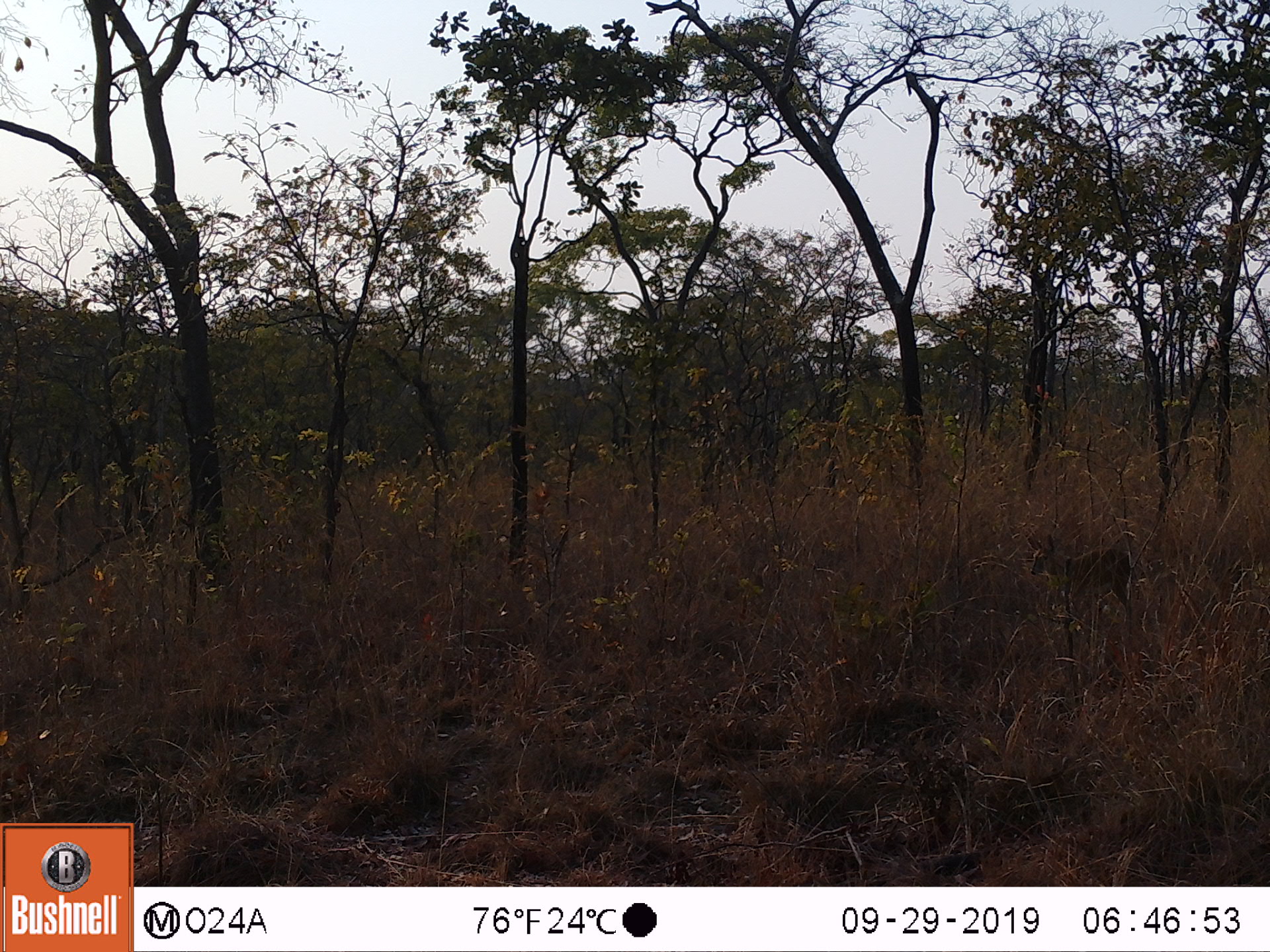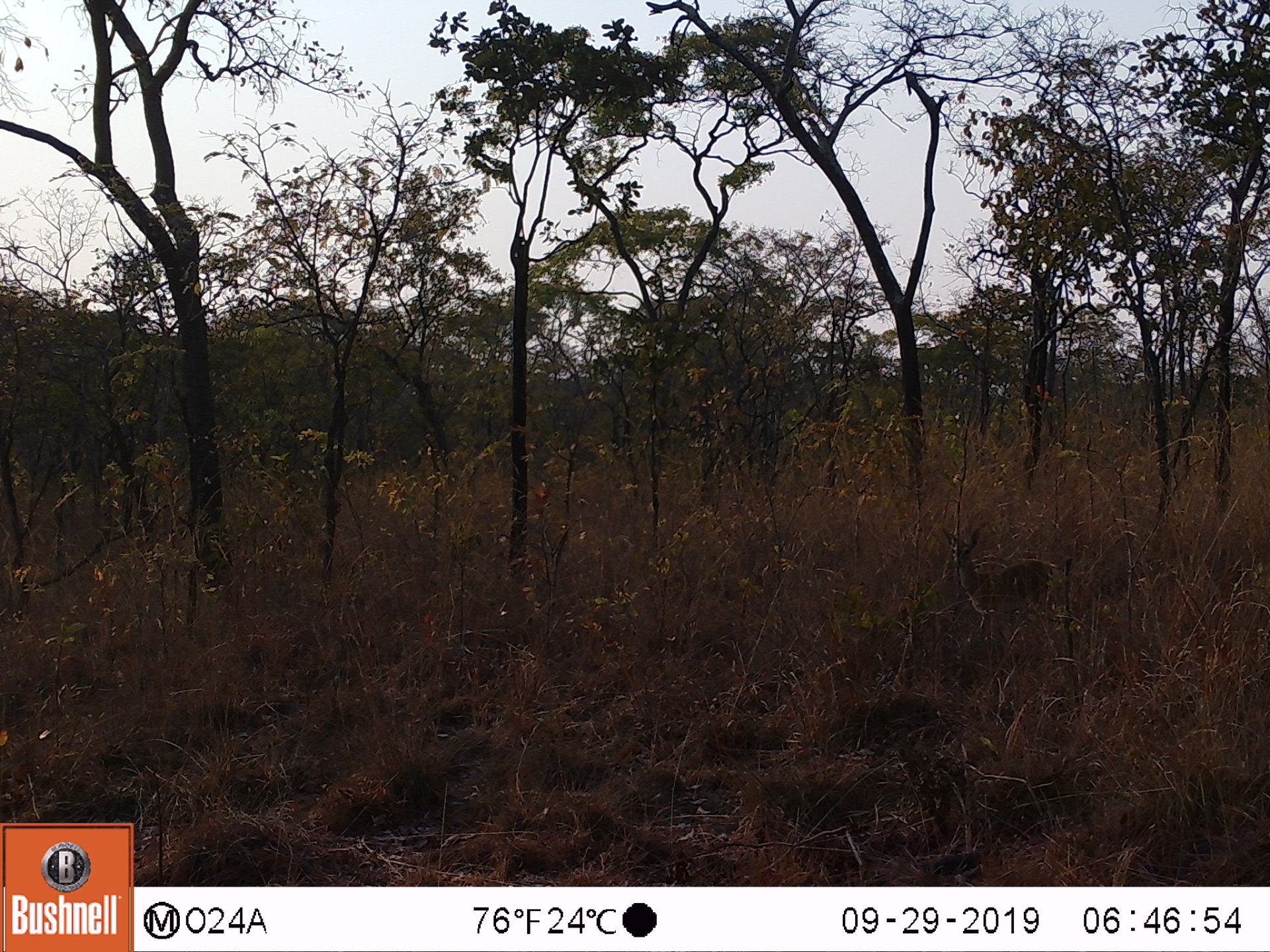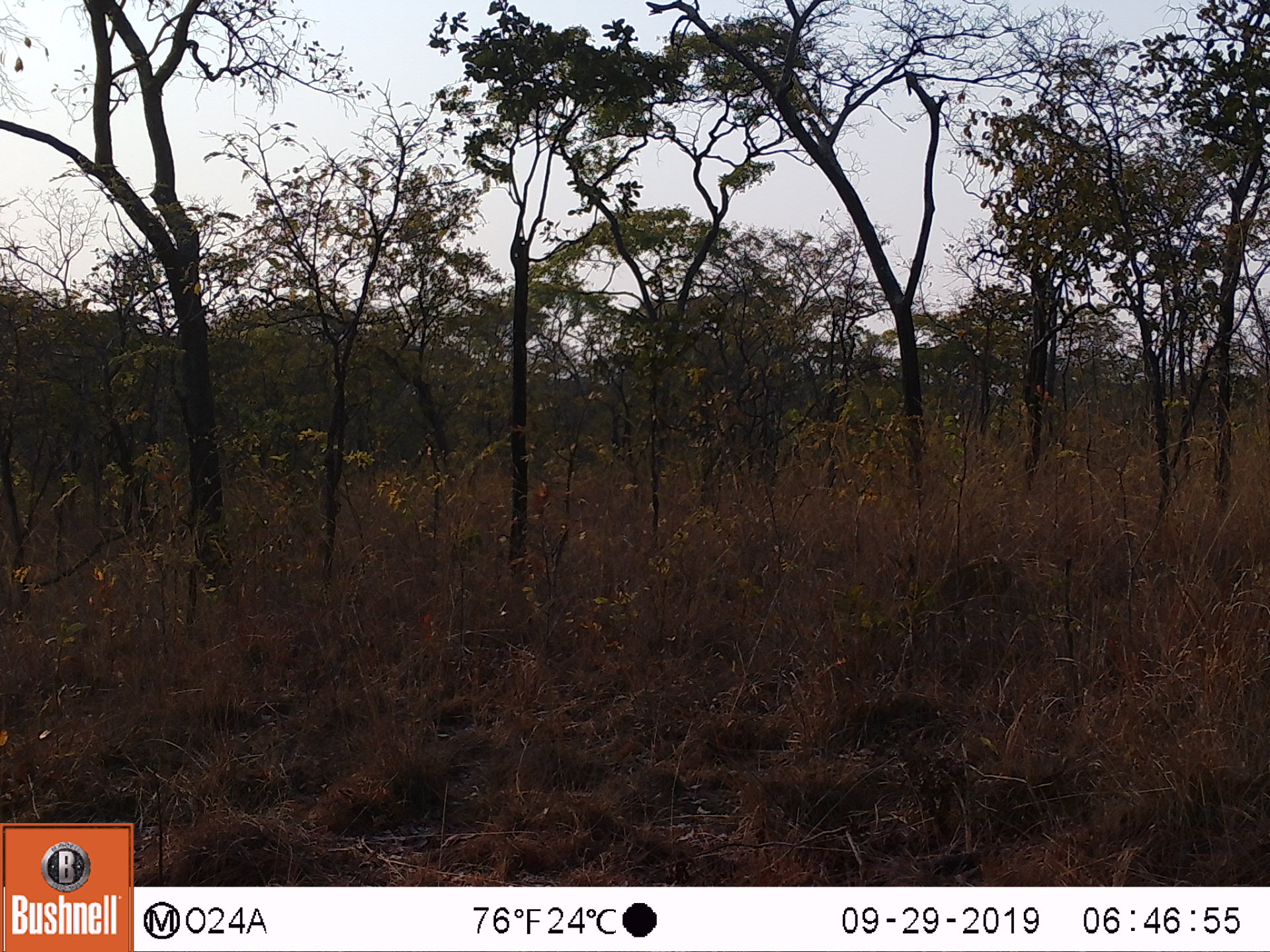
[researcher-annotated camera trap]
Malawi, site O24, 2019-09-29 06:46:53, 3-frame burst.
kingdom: Animalia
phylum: Chordata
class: Mammalia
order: Artiodactyla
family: Bovidae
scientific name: Antilopinae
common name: small antelope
Small antelope (Antilopinae), count 1.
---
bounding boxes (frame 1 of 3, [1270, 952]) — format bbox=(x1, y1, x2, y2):
small antelope: bbox=(1017, 530, 1142, 642)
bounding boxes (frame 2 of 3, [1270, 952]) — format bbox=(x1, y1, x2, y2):
small antelope: bbox=(935, 519, 1073, 643)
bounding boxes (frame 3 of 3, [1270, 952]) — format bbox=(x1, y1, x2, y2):
small antelope: bbox=(874, 546, 1019, 638)